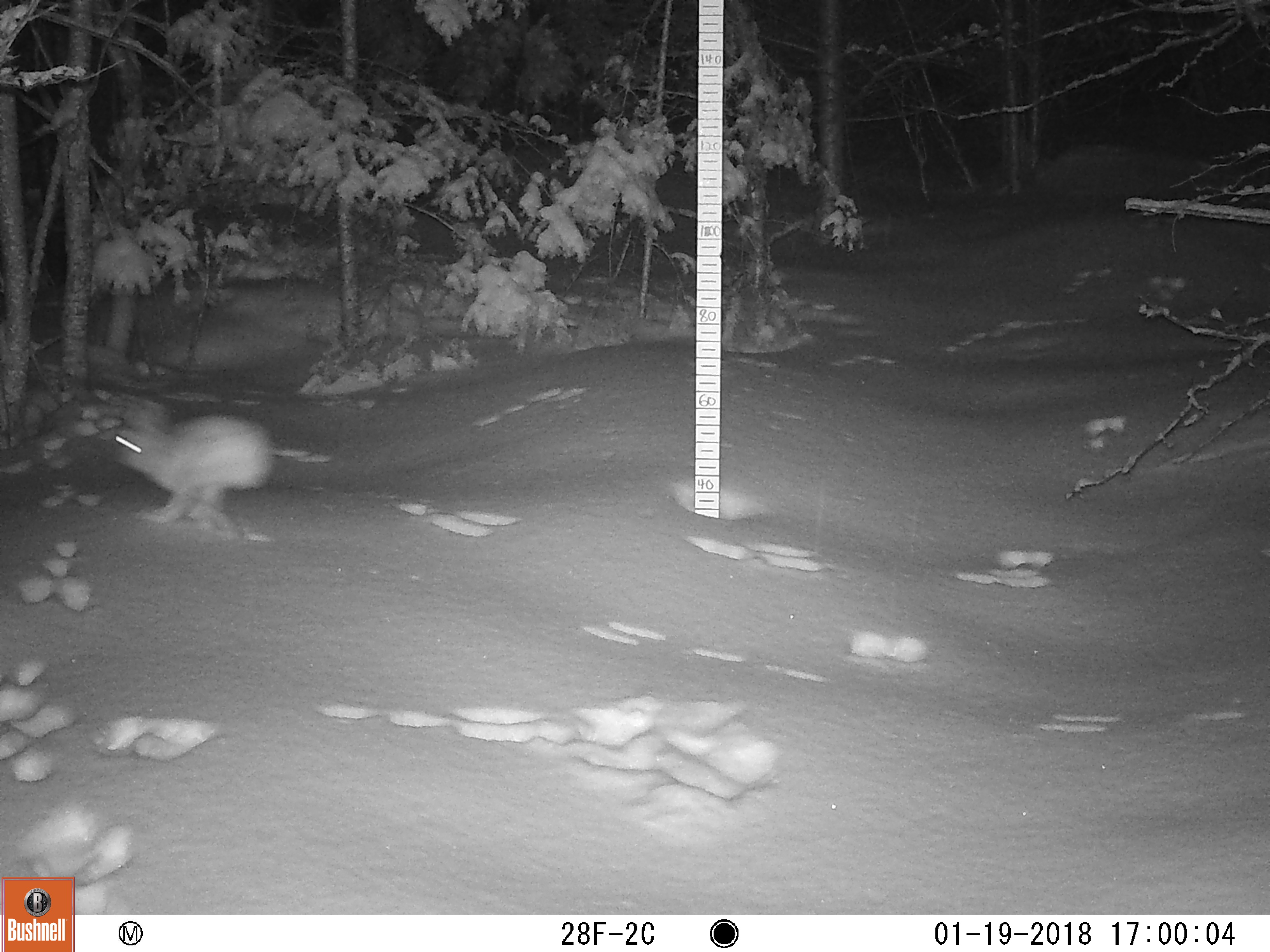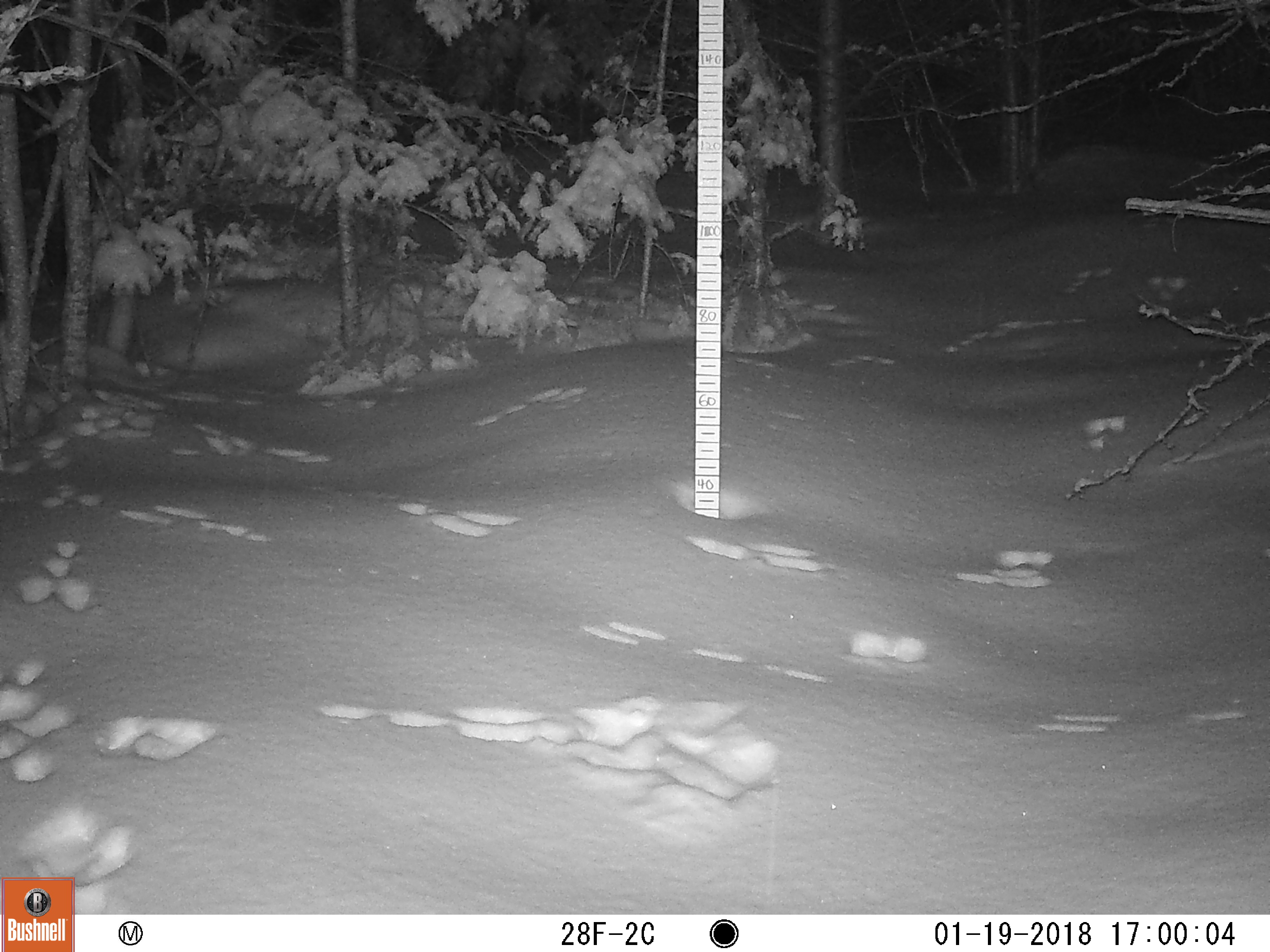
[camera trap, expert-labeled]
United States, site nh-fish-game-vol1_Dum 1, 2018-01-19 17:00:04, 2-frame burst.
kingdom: Animalia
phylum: Chordata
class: Mammalia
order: Lagomorpha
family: Leporidae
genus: Lepus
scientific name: Lepus americanus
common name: snowshoe hare